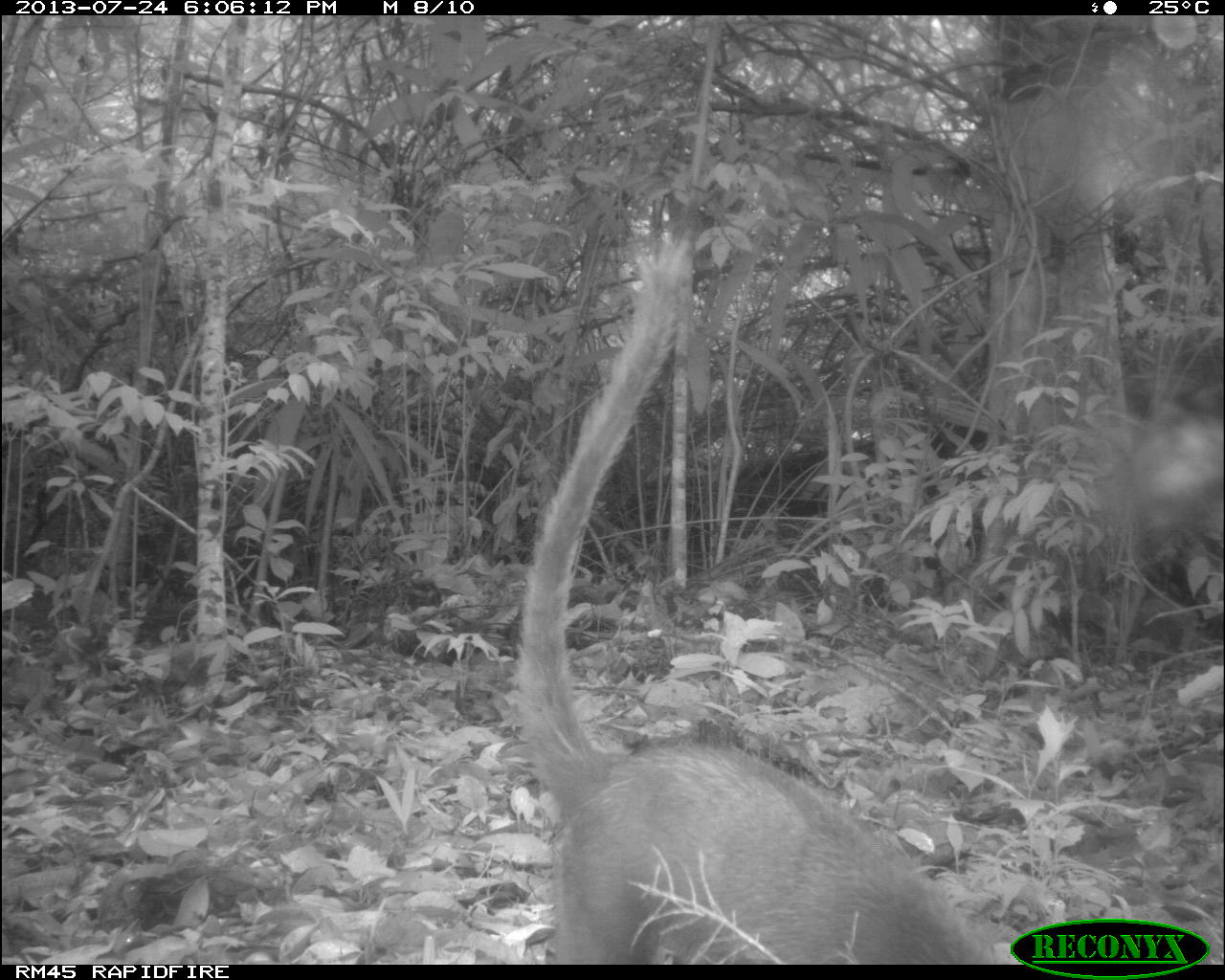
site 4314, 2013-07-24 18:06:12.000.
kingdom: Animalia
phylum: Chordata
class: Mammalia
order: Carnivora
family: Procyonidae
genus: Nasua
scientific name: Nasua narica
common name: white-nosed coati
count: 1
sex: male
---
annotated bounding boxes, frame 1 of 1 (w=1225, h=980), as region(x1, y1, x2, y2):
nasua narica: region(511, 229, 1000, 964)